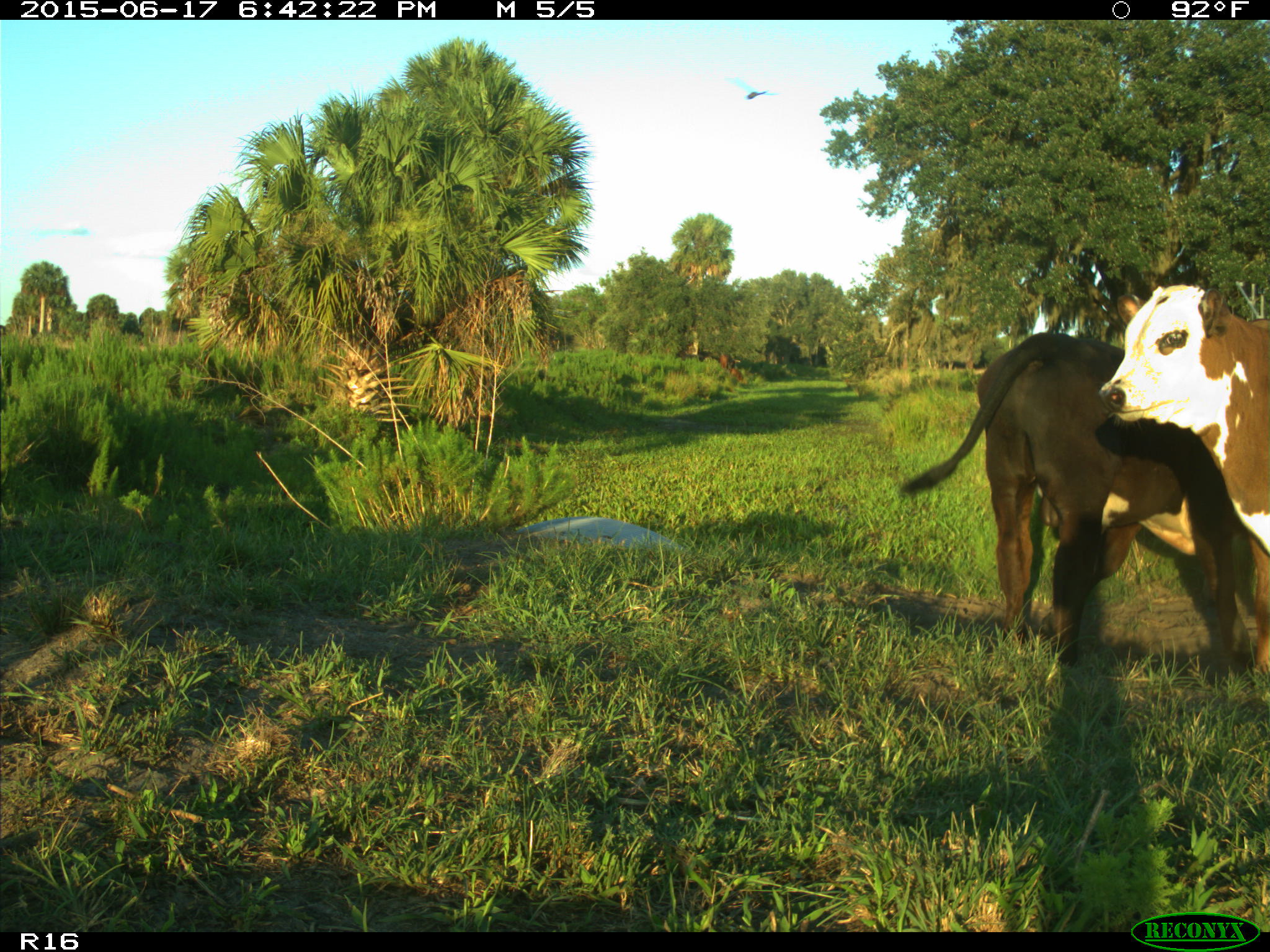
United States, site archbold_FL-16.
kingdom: Animalia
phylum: Chordata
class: Mammalia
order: Artiodactyla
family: Bovidae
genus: Bos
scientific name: Bos taurus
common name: domestic cow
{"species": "Bos taurus (domestic cow)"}